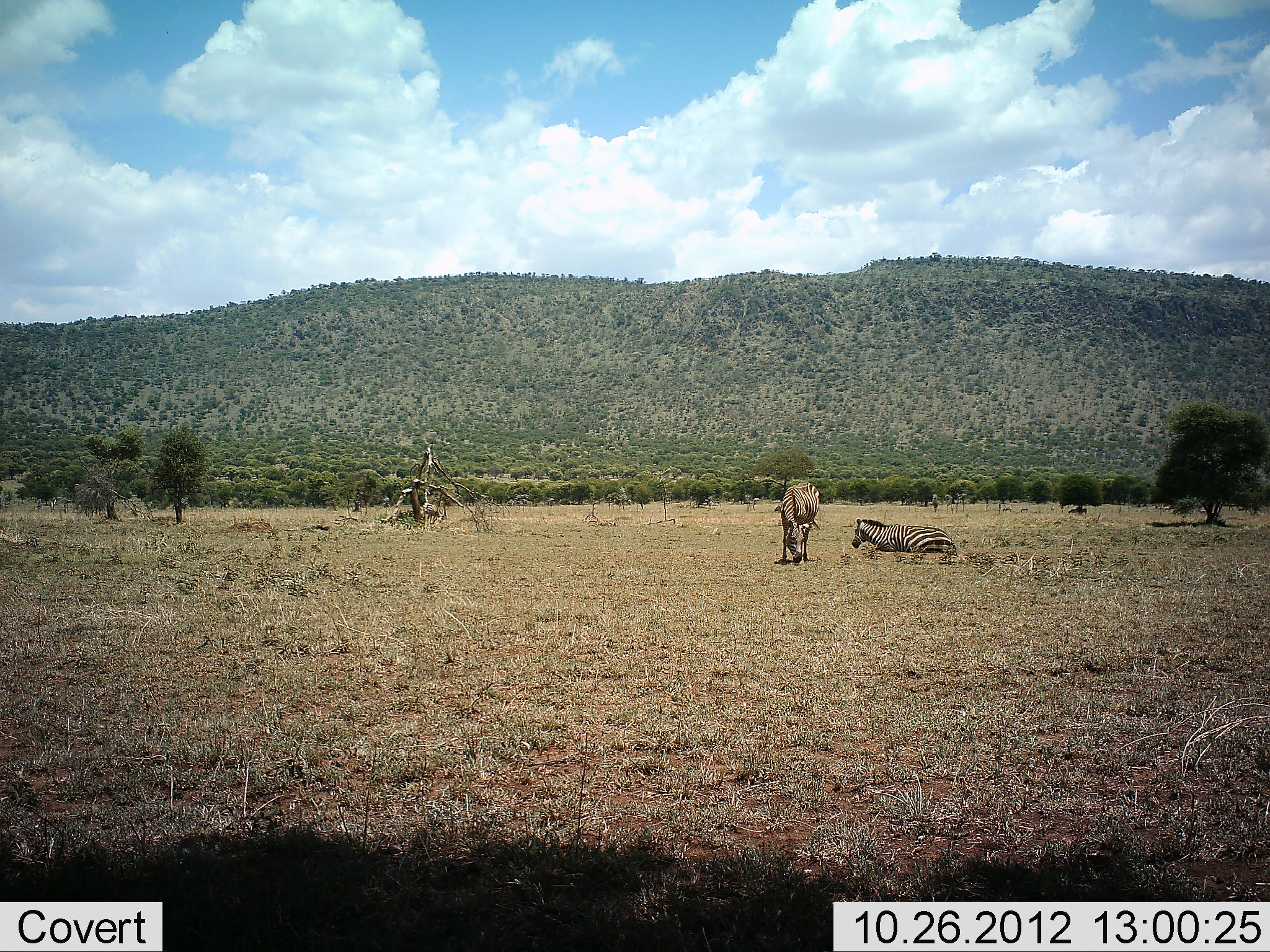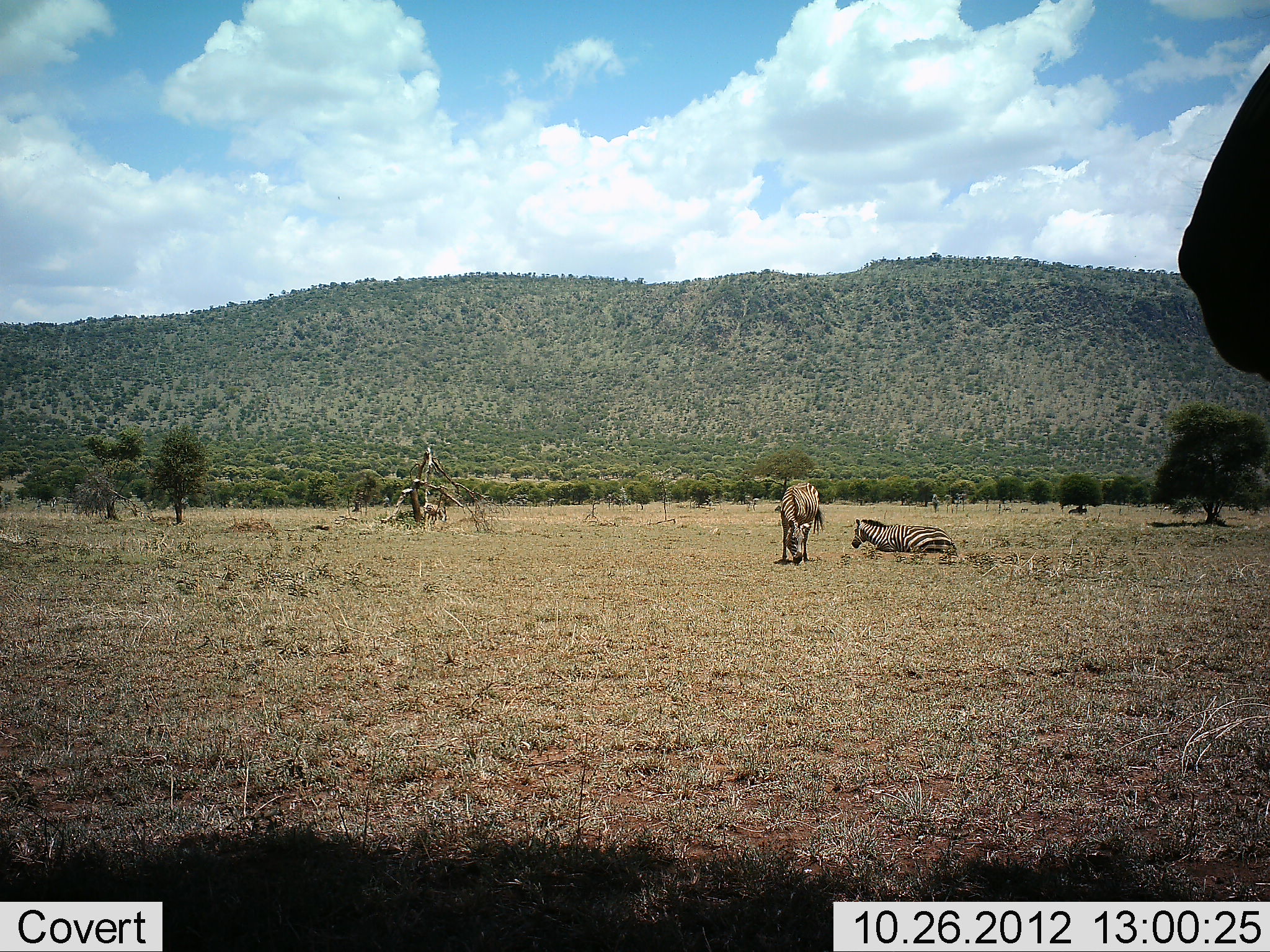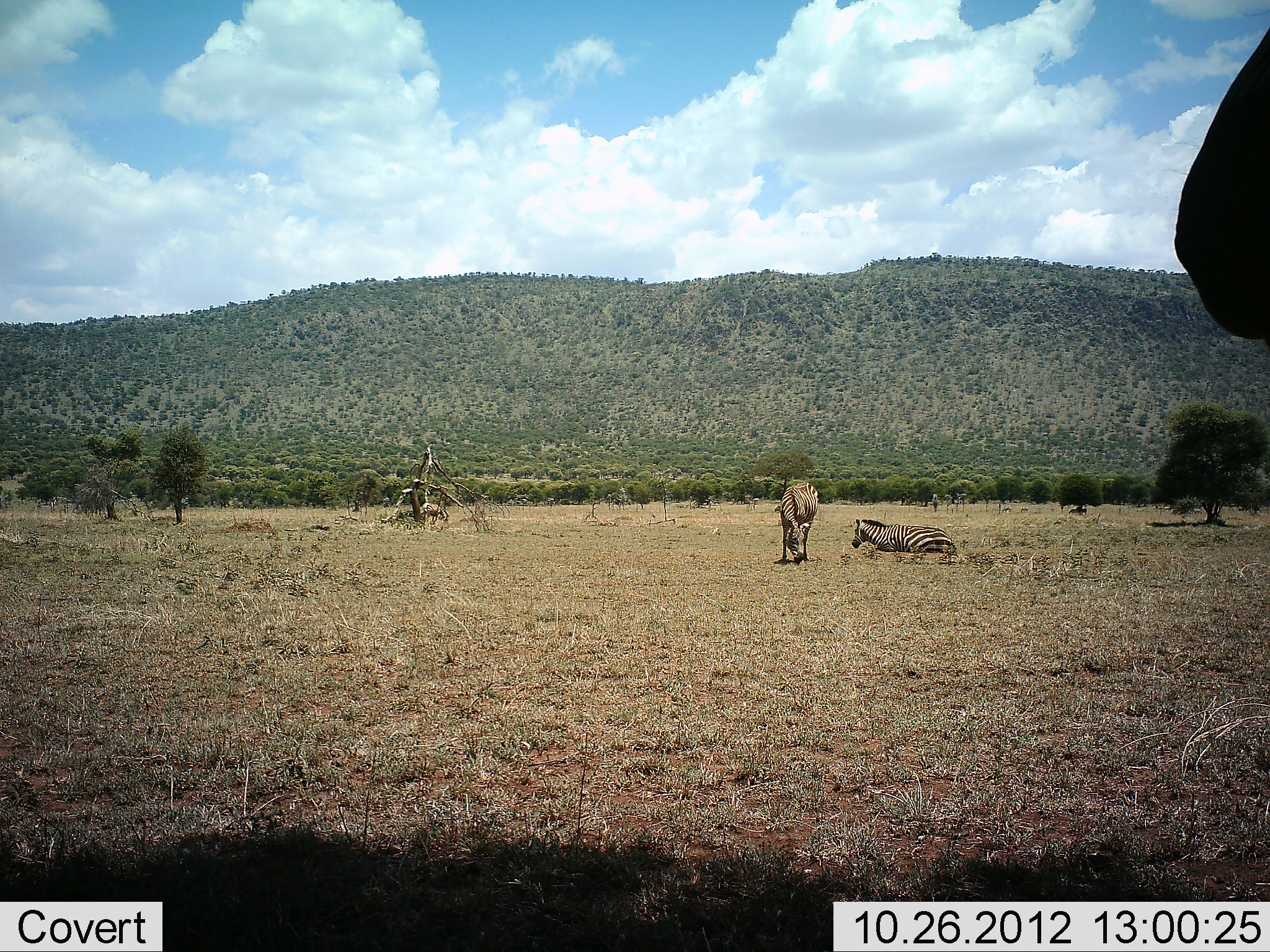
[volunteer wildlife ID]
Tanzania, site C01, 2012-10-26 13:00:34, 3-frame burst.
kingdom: Animalia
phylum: Chordata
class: Mammalia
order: Perissodactyla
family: Equidae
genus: Equus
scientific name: Equus quagga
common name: plains zebra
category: zebra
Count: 3.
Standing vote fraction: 83%.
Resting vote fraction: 92%.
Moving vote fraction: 8%.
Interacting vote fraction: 0%.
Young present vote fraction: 0%.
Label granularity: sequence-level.